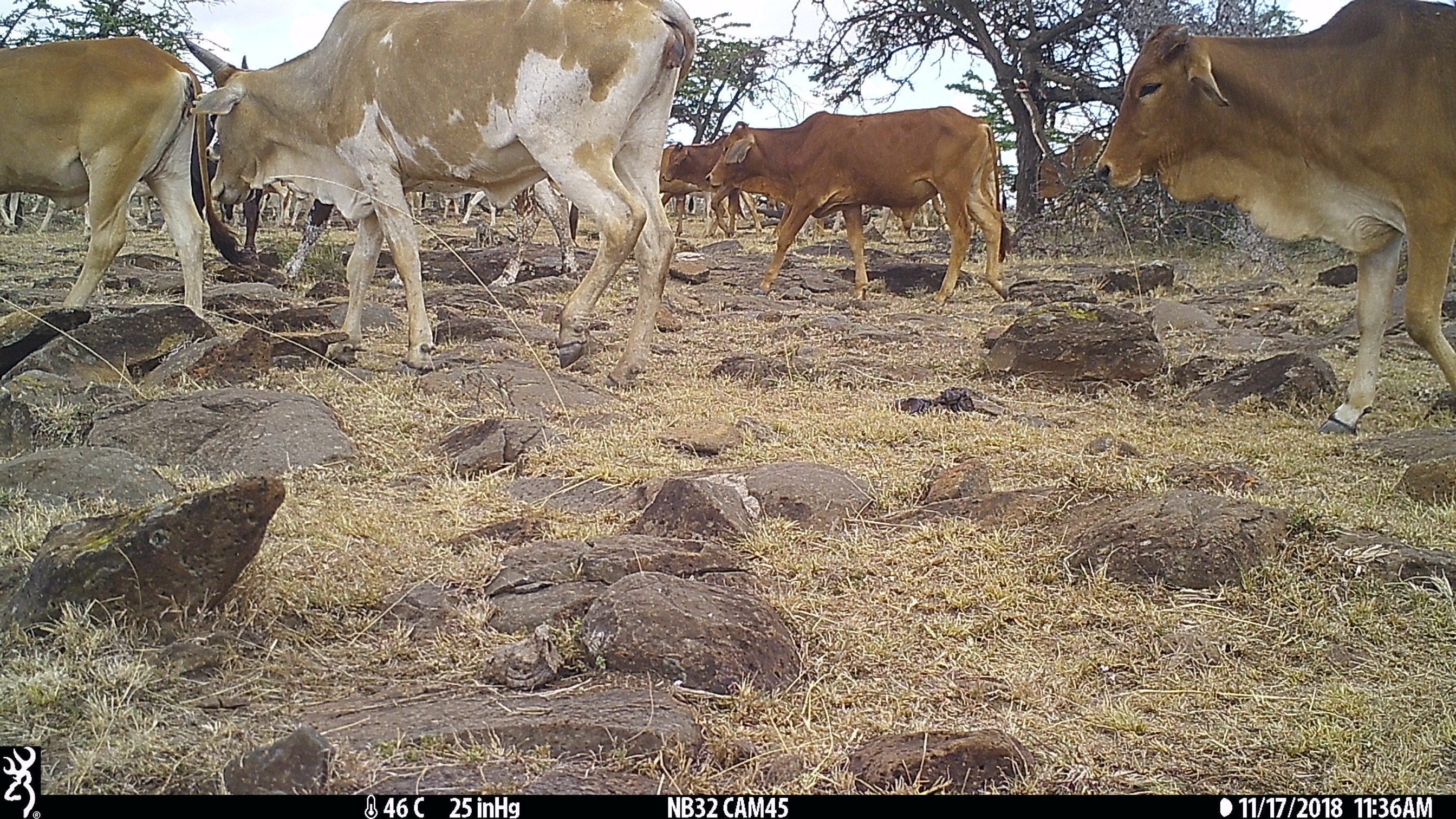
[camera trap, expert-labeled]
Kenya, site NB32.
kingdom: Animalia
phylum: Chordata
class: Mammalia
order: Artiodactyla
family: Bovidae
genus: Bos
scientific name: Bos taurus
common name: cattle